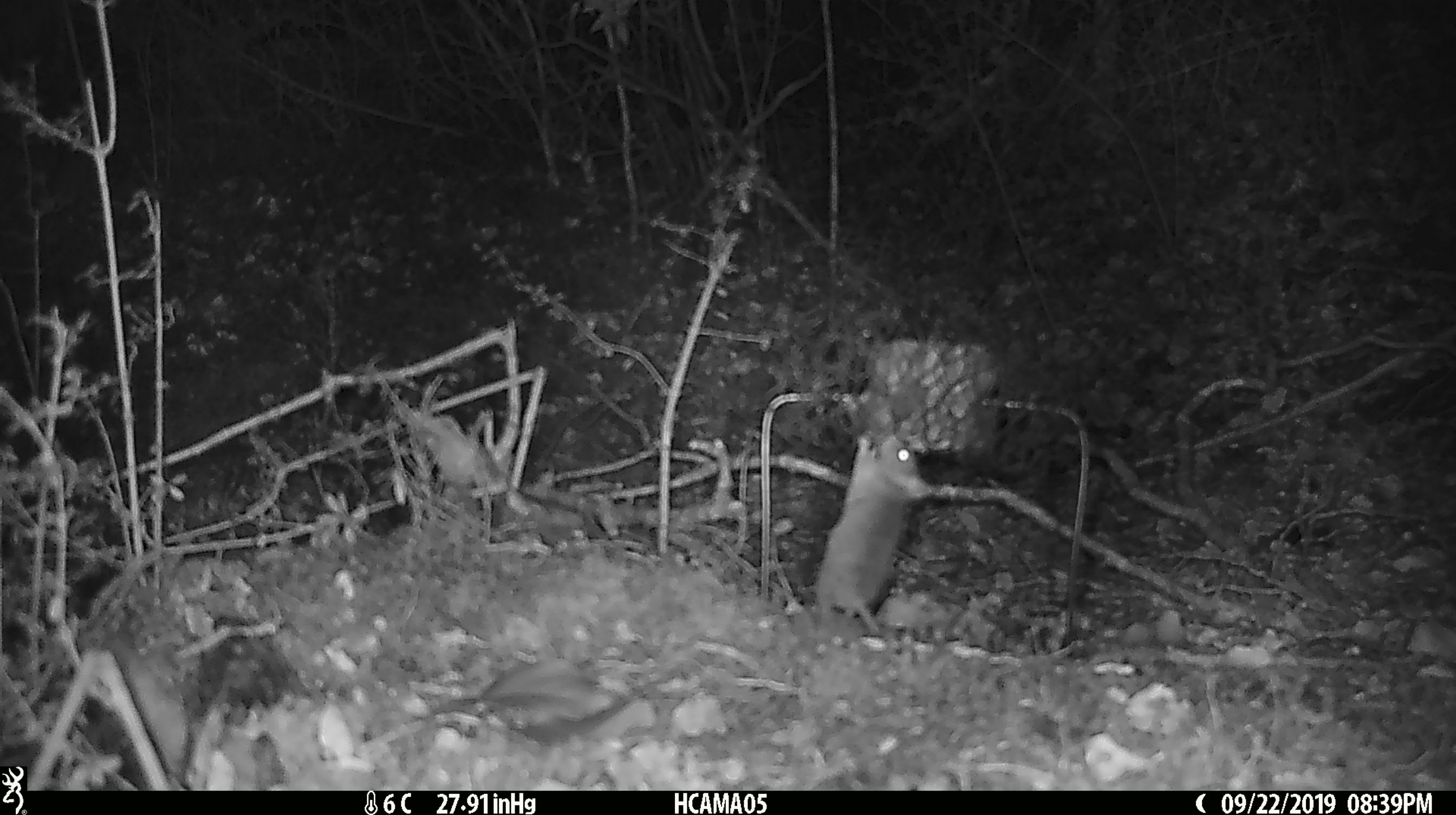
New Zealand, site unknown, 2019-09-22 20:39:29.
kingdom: Animalia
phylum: Chordata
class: Mammalia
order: Rodentia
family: Muridae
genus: Mus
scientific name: Mus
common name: mouse